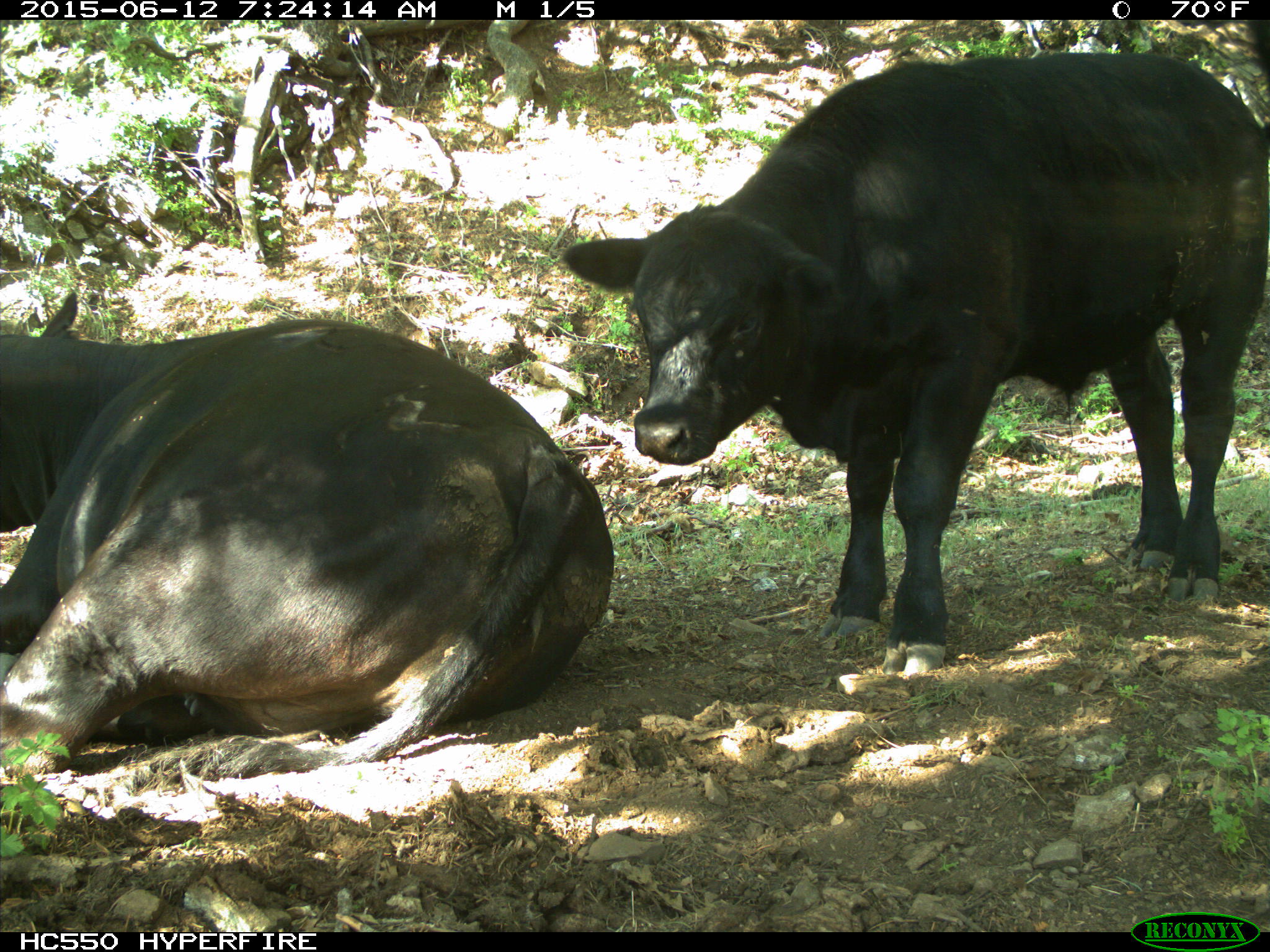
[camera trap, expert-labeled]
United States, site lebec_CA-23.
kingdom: Animalia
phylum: Chordata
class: Mammalia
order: Artiodactyla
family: Bovidae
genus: Bos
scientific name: Bos taurus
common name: domestic cow